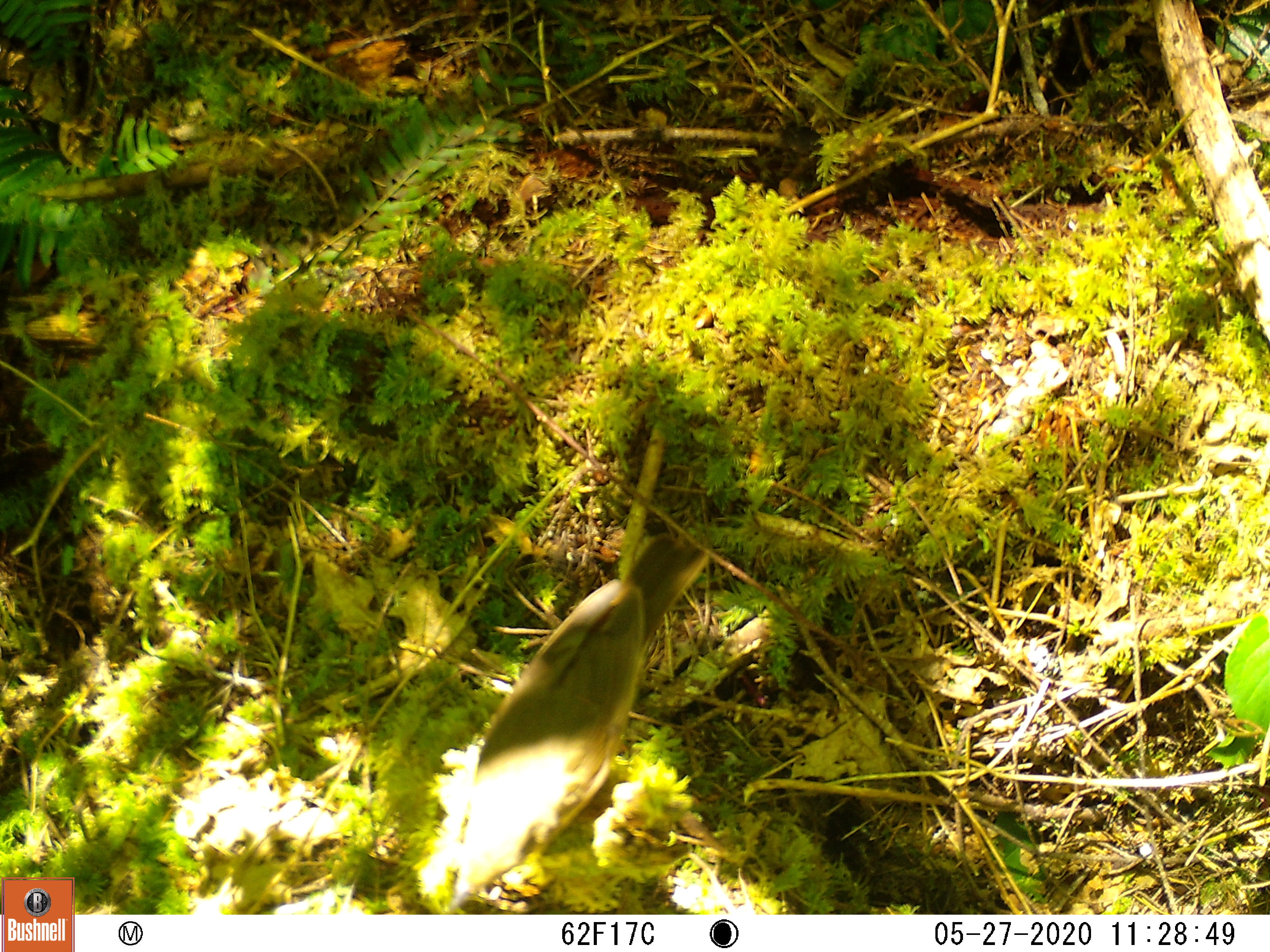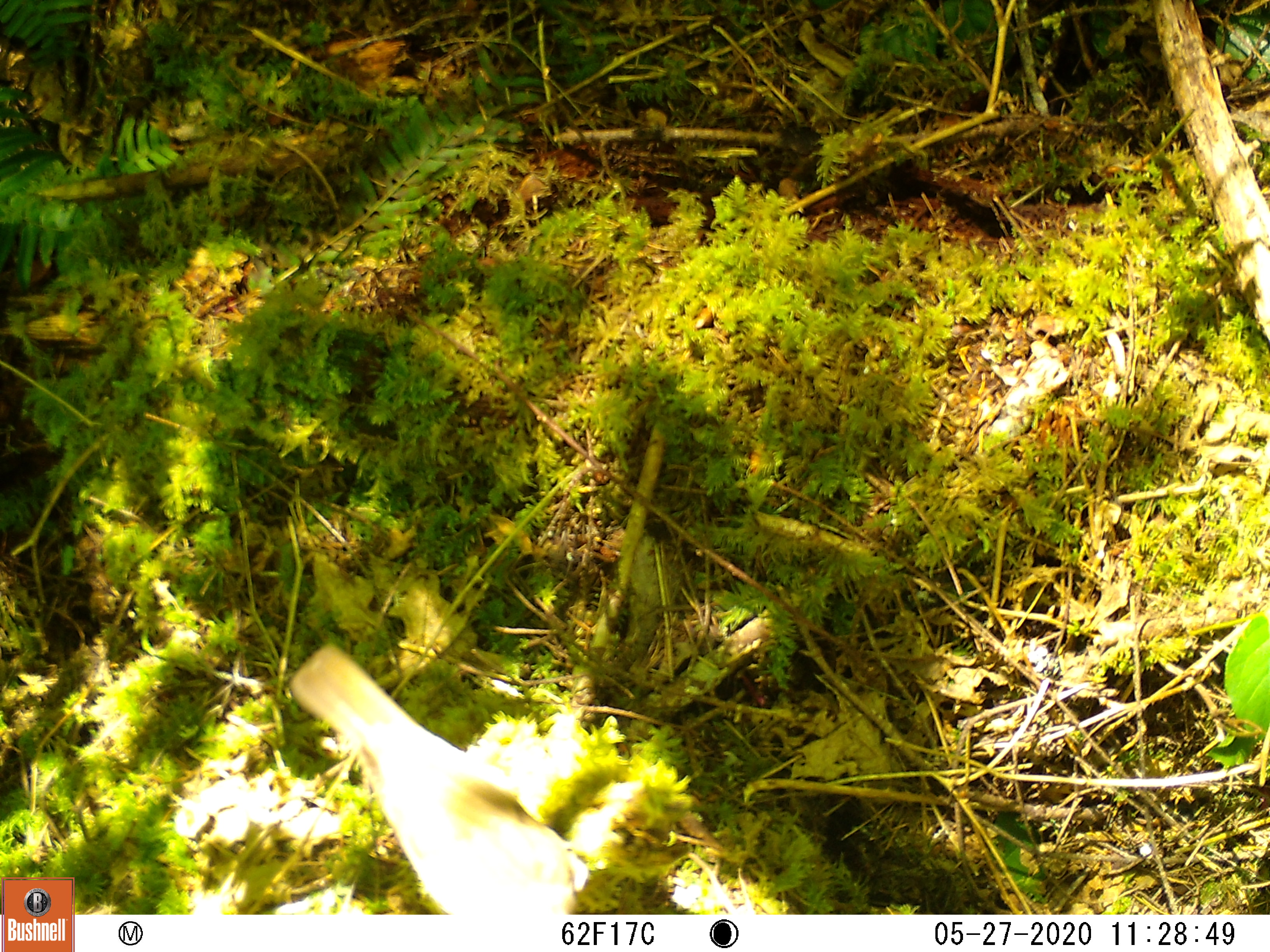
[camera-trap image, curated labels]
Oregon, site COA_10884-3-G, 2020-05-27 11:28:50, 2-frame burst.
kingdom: Animalia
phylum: Chordata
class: Aves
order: Passeriformes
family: Turdidae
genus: Catharus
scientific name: Catharus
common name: brown thrushes and nightingale-thrushes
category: catharus species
Catharus species (brown thrushes and nightingale-thrushes) (Catharus).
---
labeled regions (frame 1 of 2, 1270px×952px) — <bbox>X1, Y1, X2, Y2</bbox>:
catharus species: <bbox>449, 528, 725, 900</bbox>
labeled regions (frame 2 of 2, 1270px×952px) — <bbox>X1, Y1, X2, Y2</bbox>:
catharus species: <bbox>284, 639, 575, 902</bbox>